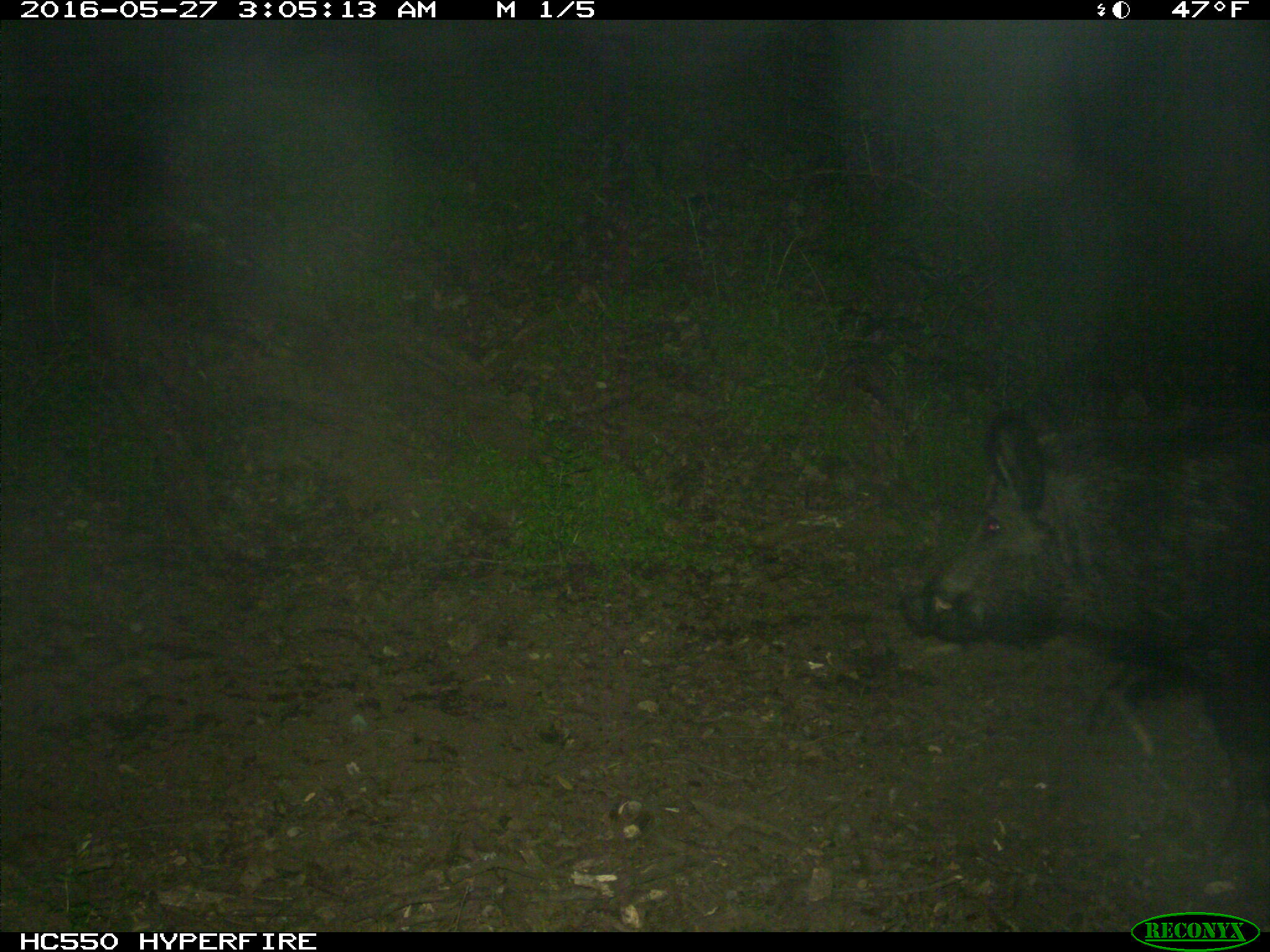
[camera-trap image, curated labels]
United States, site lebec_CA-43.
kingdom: Animalia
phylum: Chordata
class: Mammalia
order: Artiodactyla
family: Suidae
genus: Sus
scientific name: Sus scrofa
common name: wild boar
Sus scrofa (wild boar).